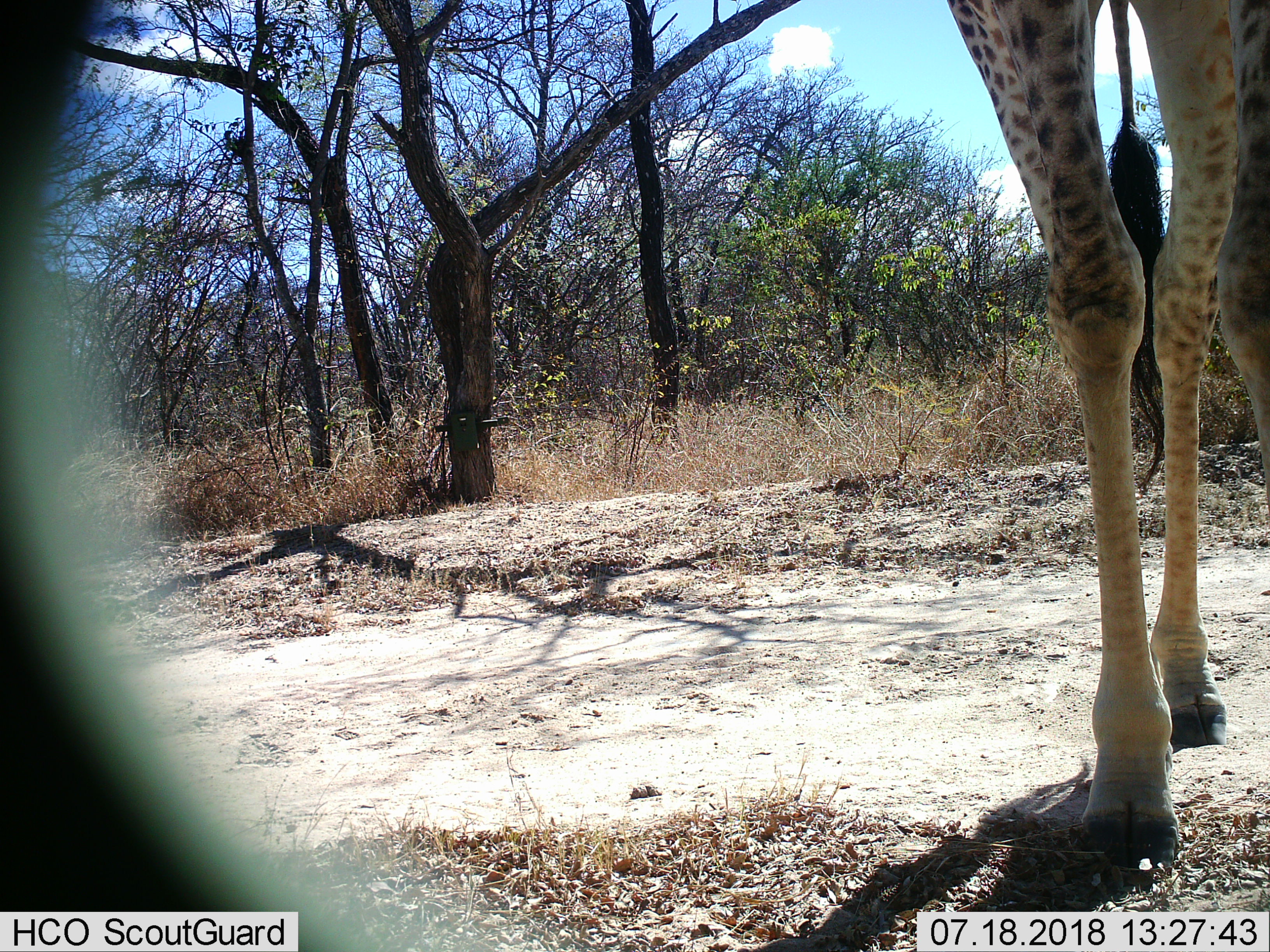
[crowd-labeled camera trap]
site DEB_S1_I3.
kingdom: Animalia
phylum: Chordata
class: Mammalia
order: Artiodactyla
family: Giraffidae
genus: Giraffa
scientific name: Giraffa camelopardalis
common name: giraffe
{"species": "giraffe (Giraffa camelopardalis)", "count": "1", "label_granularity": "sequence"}